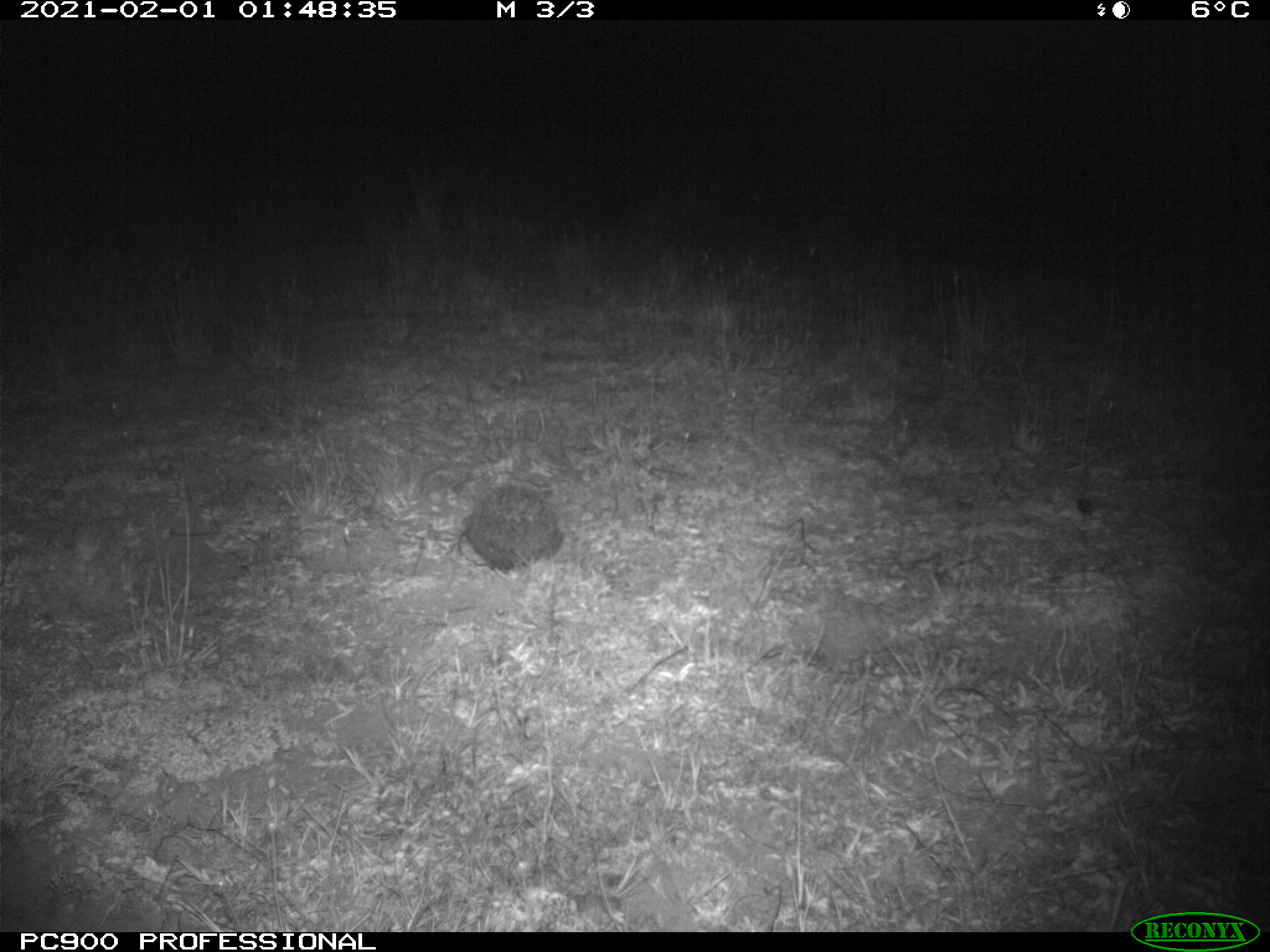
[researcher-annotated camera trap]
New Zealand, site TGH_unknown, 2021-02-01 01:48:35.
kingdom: Animalia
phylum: Chordata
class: Mammalia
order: Eulipotyphla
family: Erinaceidae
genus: Erinaceus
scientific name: Erinaceus europaeus europaeus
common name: european hedgehog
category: hedgehog